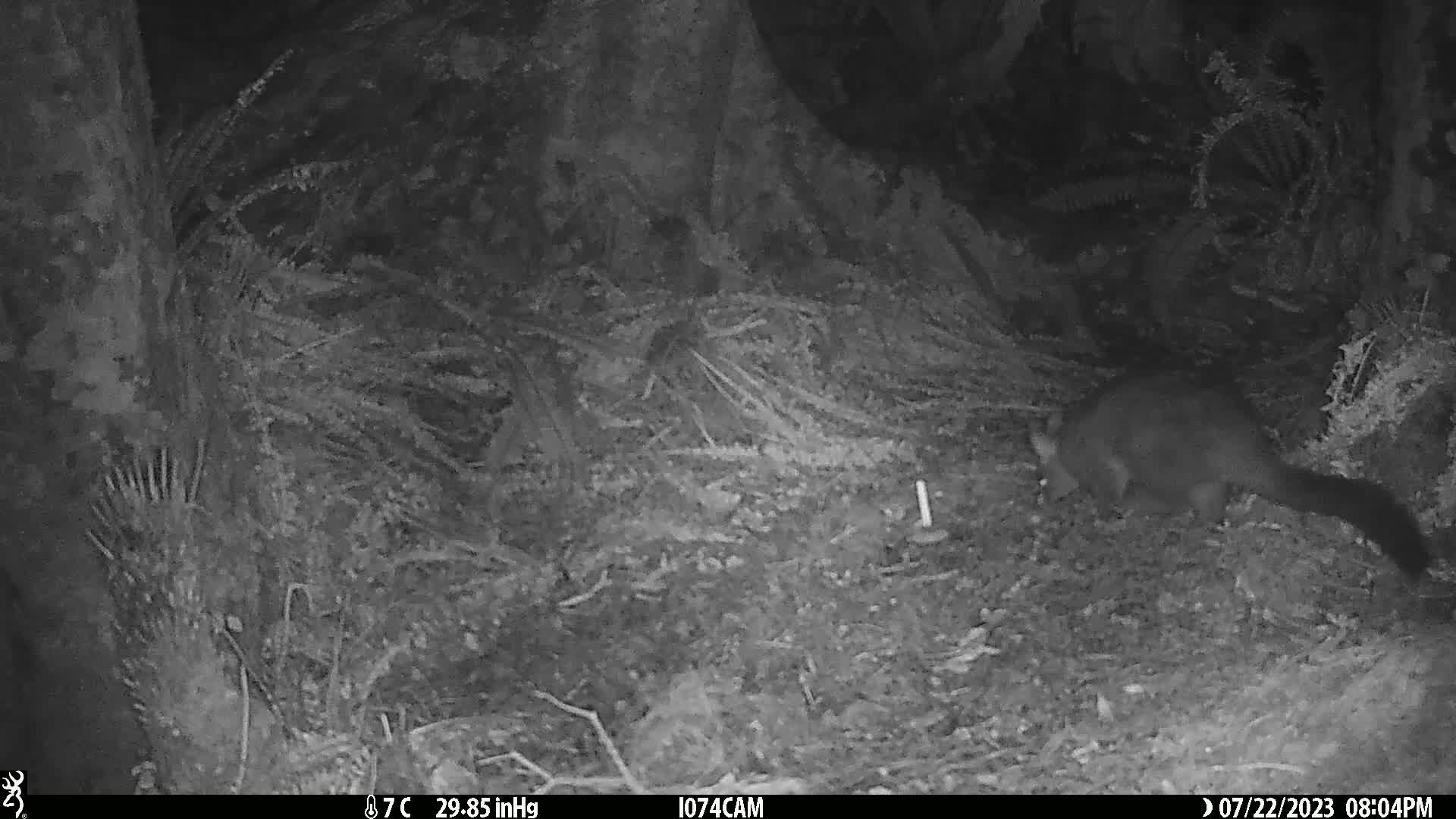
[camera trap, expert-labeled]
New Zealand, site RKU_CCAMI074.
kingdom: Animalia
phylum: Chordata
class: Mammalia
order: Diprotodontia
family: Phalangeridae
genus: Trichosurus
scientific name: Trichosurus vulpecula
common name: common brushtail possum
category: possum